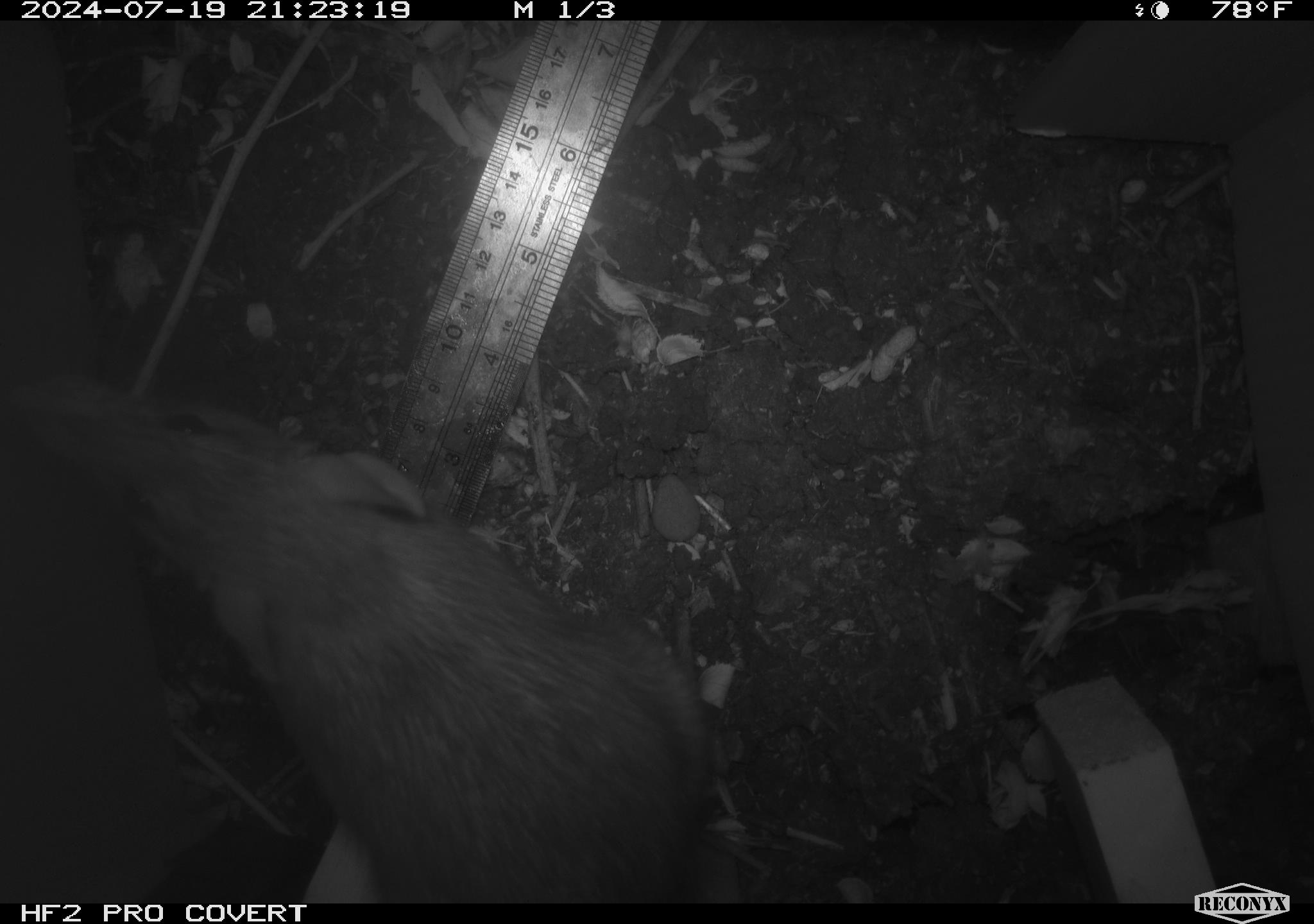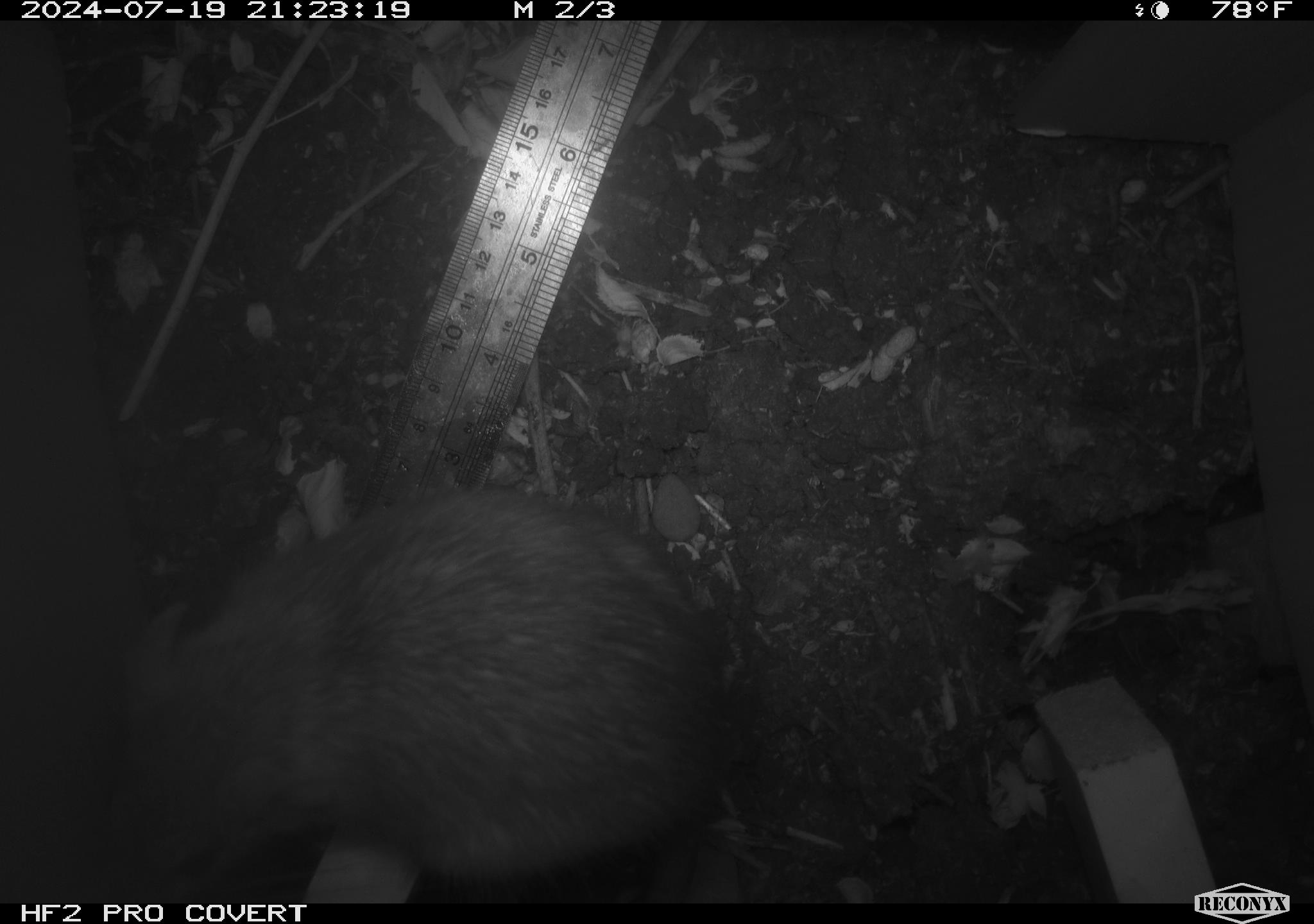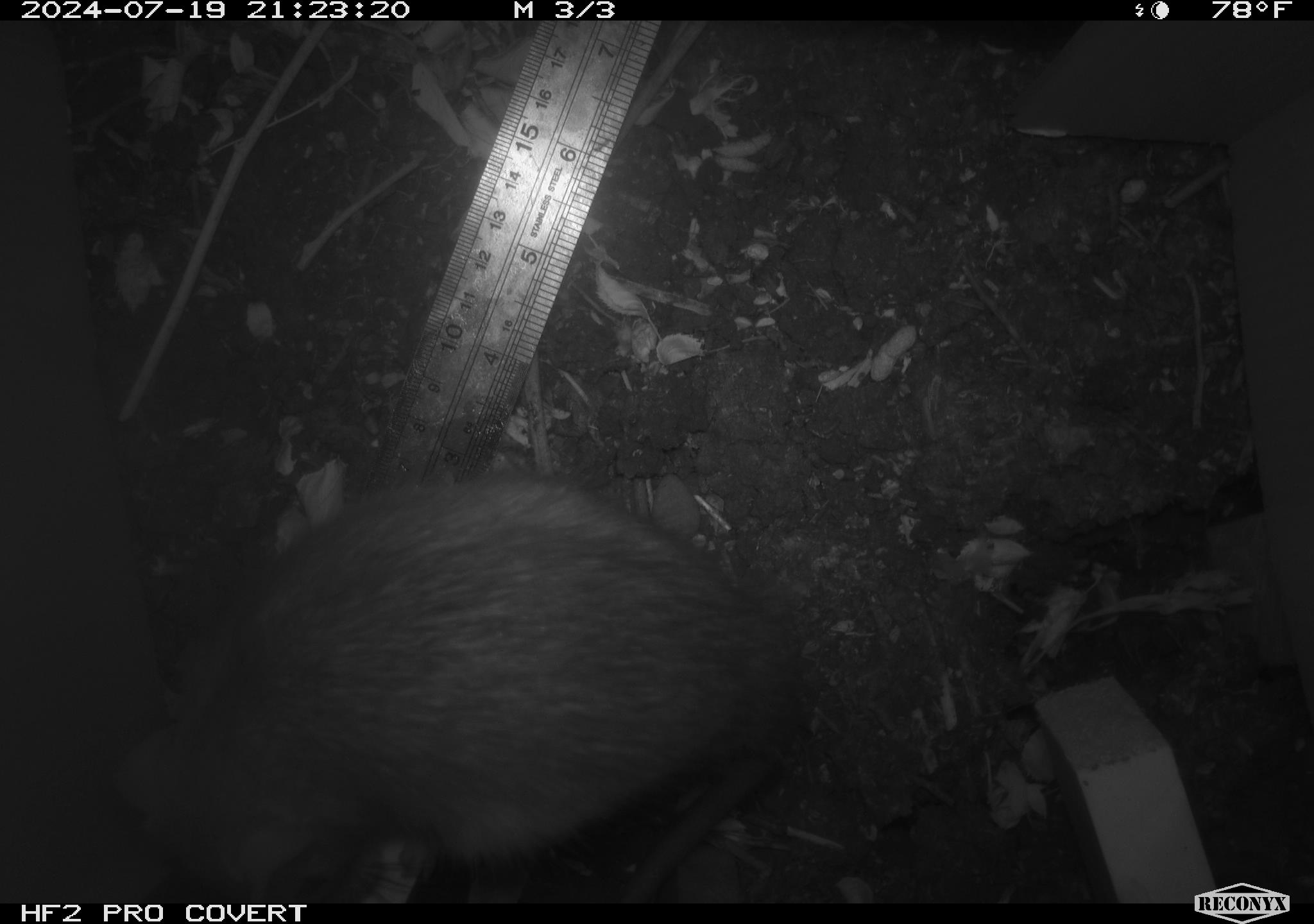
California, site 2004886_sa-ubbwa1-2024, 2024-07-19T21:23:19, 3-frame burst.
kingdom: Animalia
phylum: Chordata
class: Mammalia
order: Rodentia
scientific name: Rodentia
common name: woodrat or rat or mouse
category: woodrat or rat or mouse species